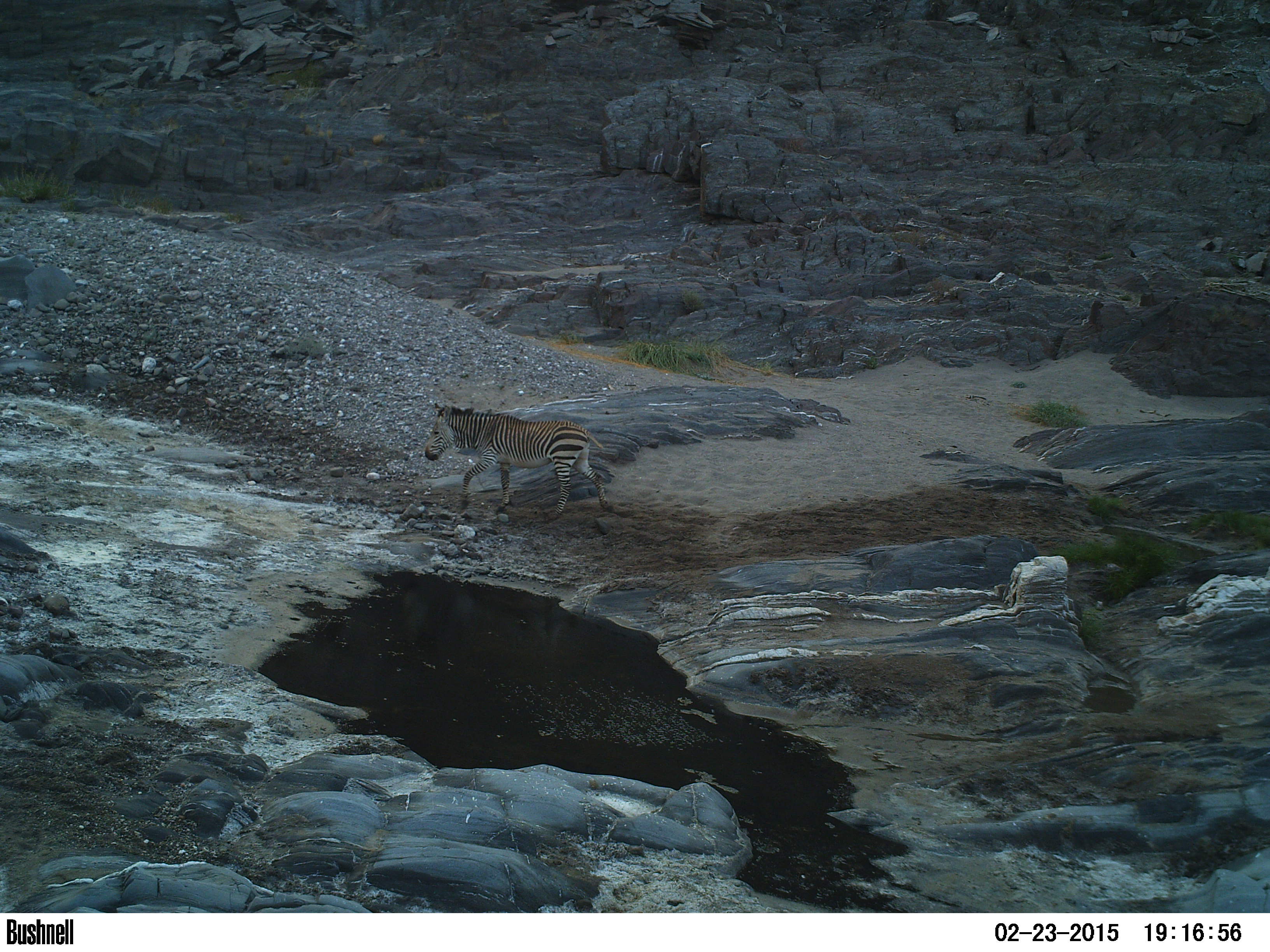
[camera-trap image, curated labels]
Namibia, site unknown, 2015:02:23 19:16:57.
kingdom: Animalia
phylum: Chordata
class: Mammalia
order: Perissodactyla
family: Equidae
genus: Equus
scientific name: Equus zebra hartmannae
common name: hartmann's mountain zebra